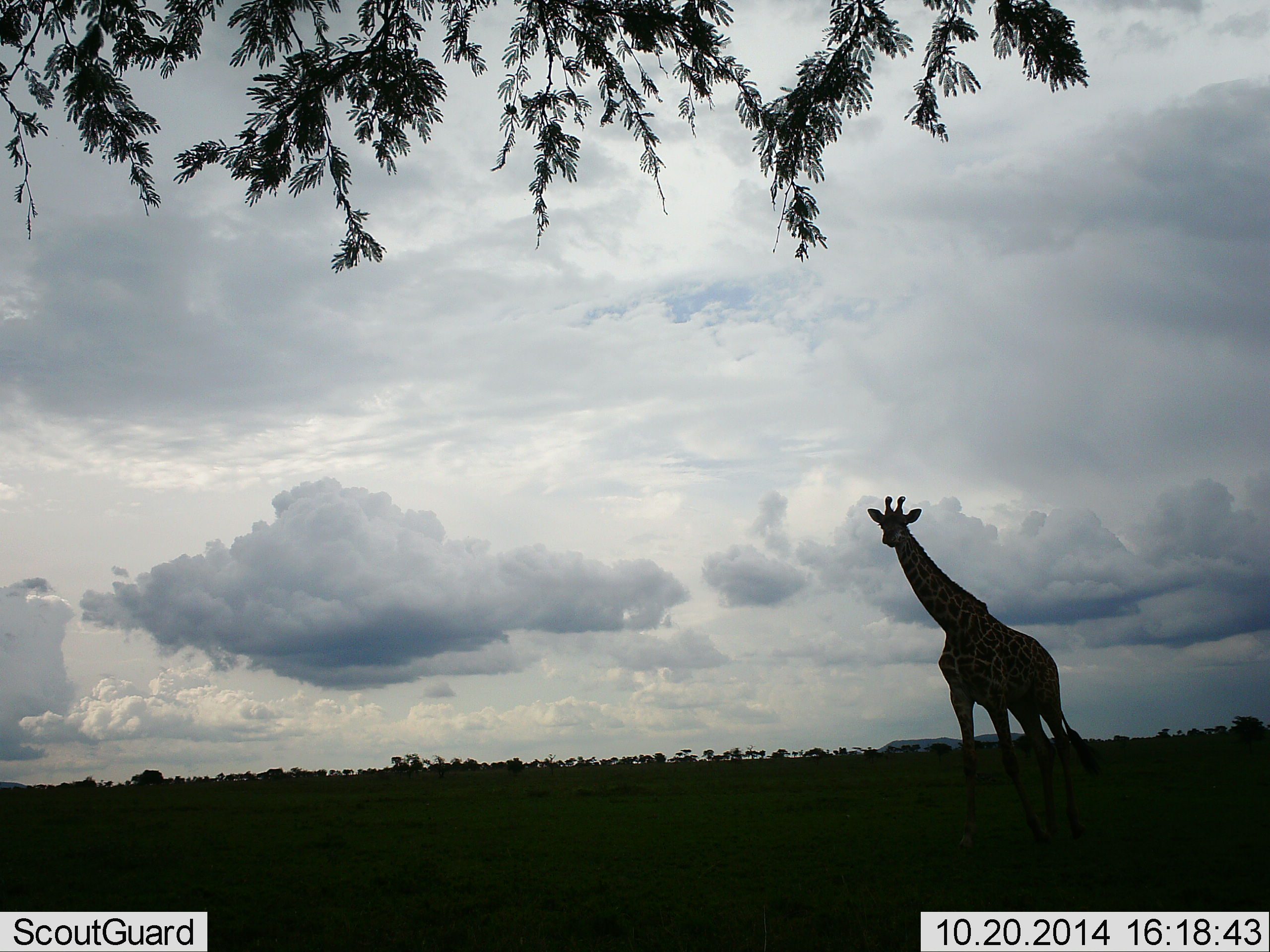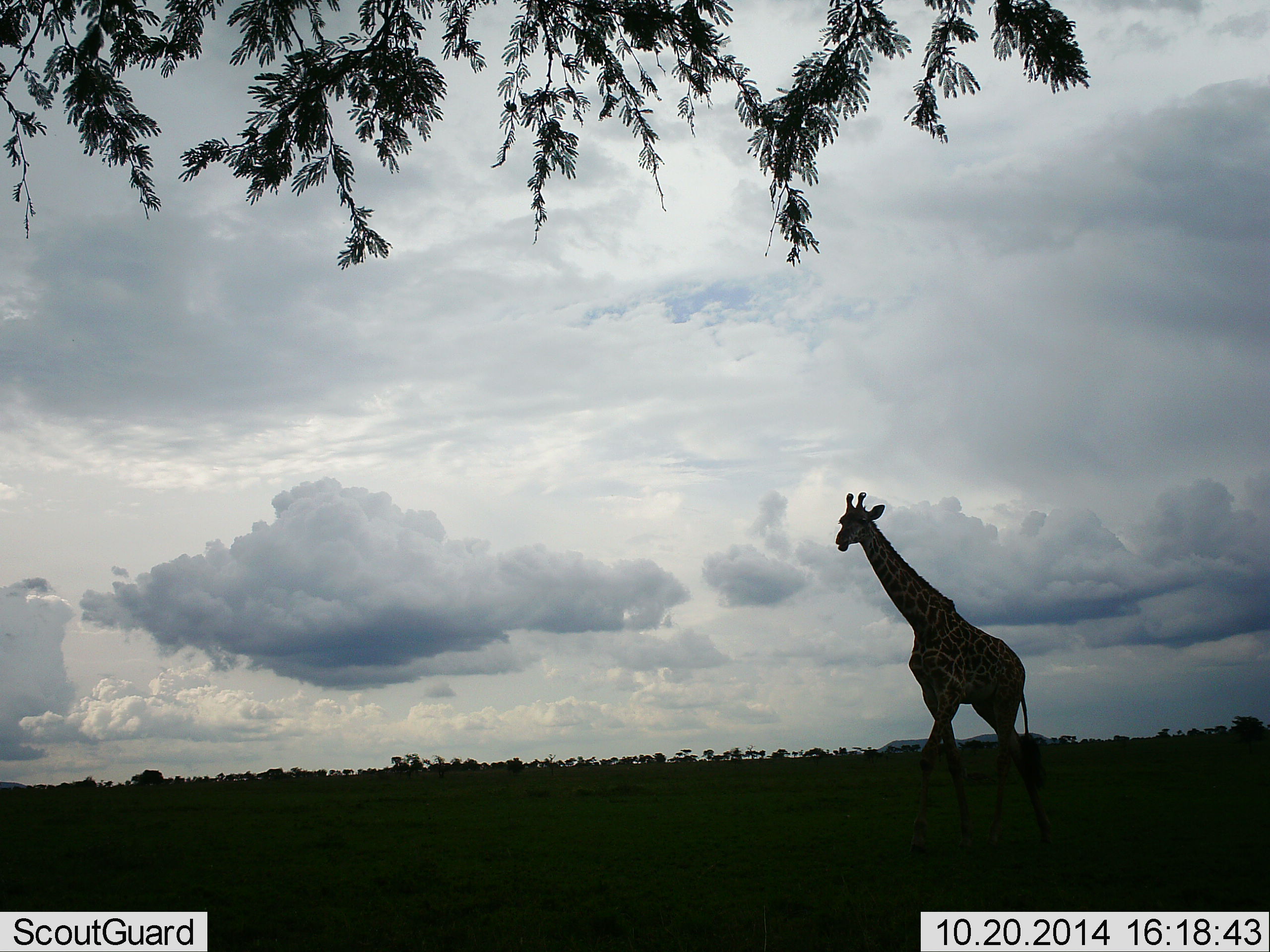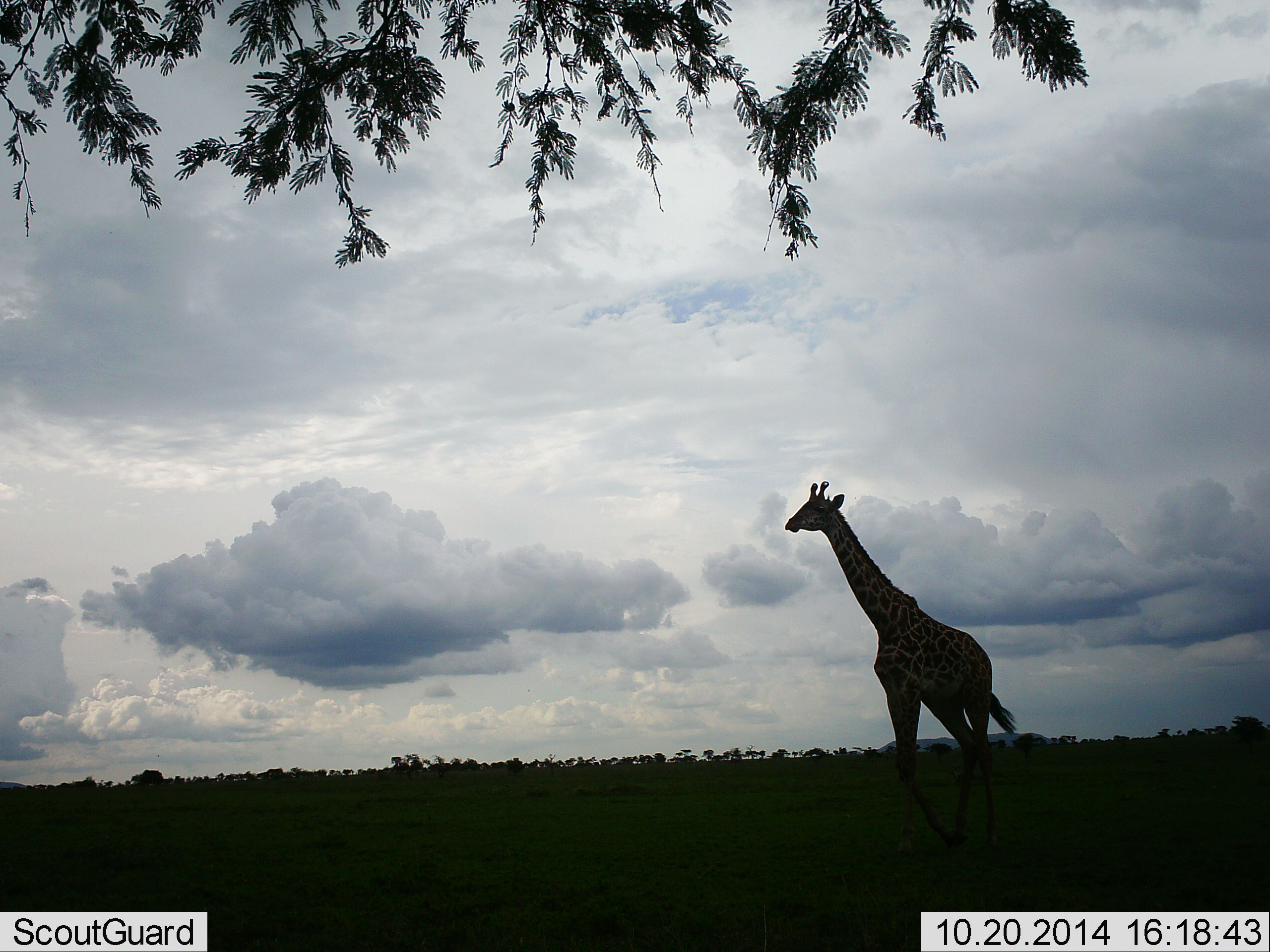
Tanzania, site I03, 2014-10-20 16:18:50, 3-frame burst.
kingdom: Animalia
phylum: Chordata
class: Mammalia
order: Artiodactyla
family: Giraffidae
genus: Giraffa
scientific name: Giraffa camelopardalis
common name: giraffe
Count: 1.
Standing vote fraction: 10%.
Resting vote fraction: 0%.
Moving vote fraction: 100%.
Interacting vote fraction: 0%.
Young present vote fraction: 0%.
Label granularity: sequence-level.